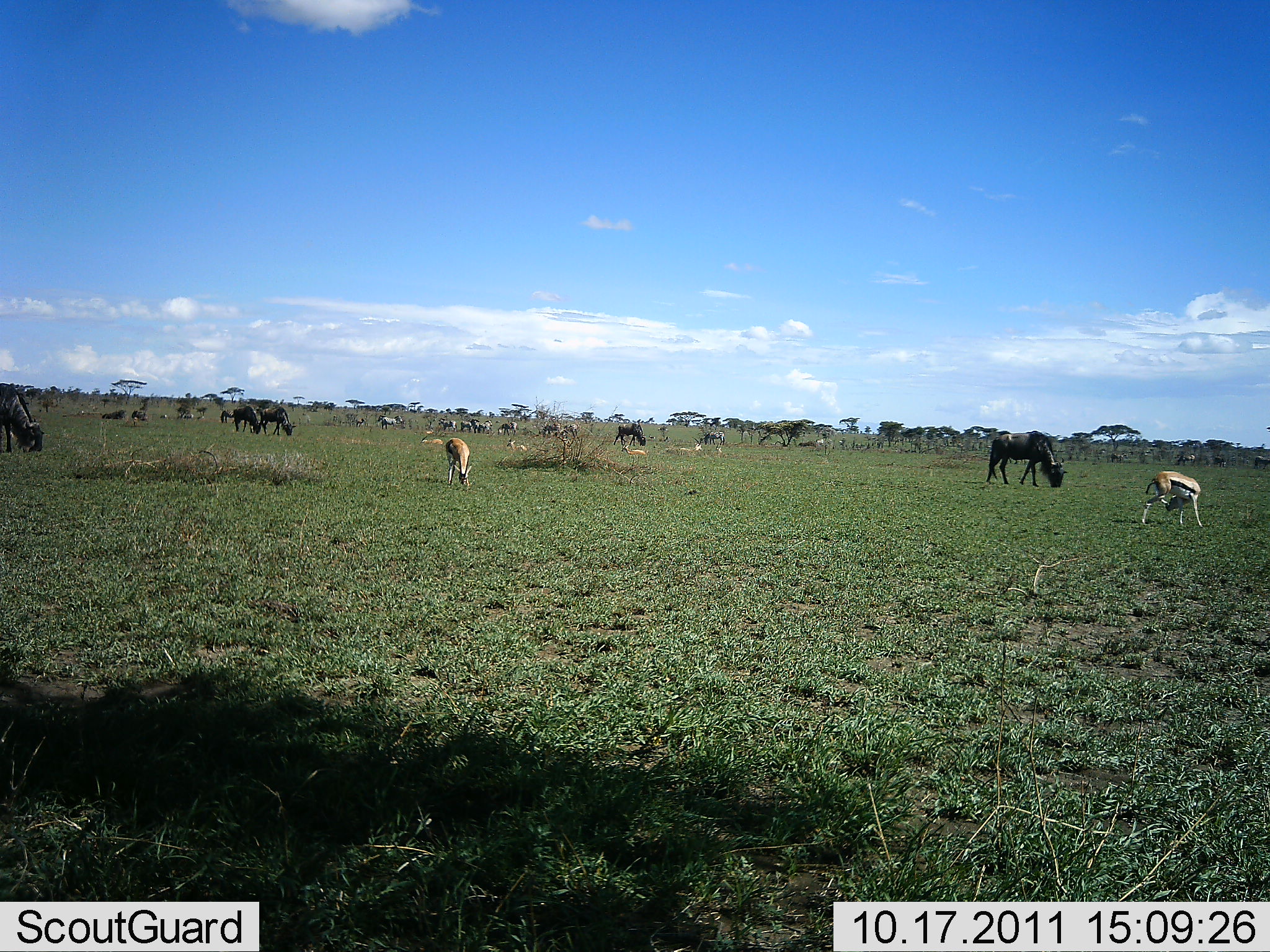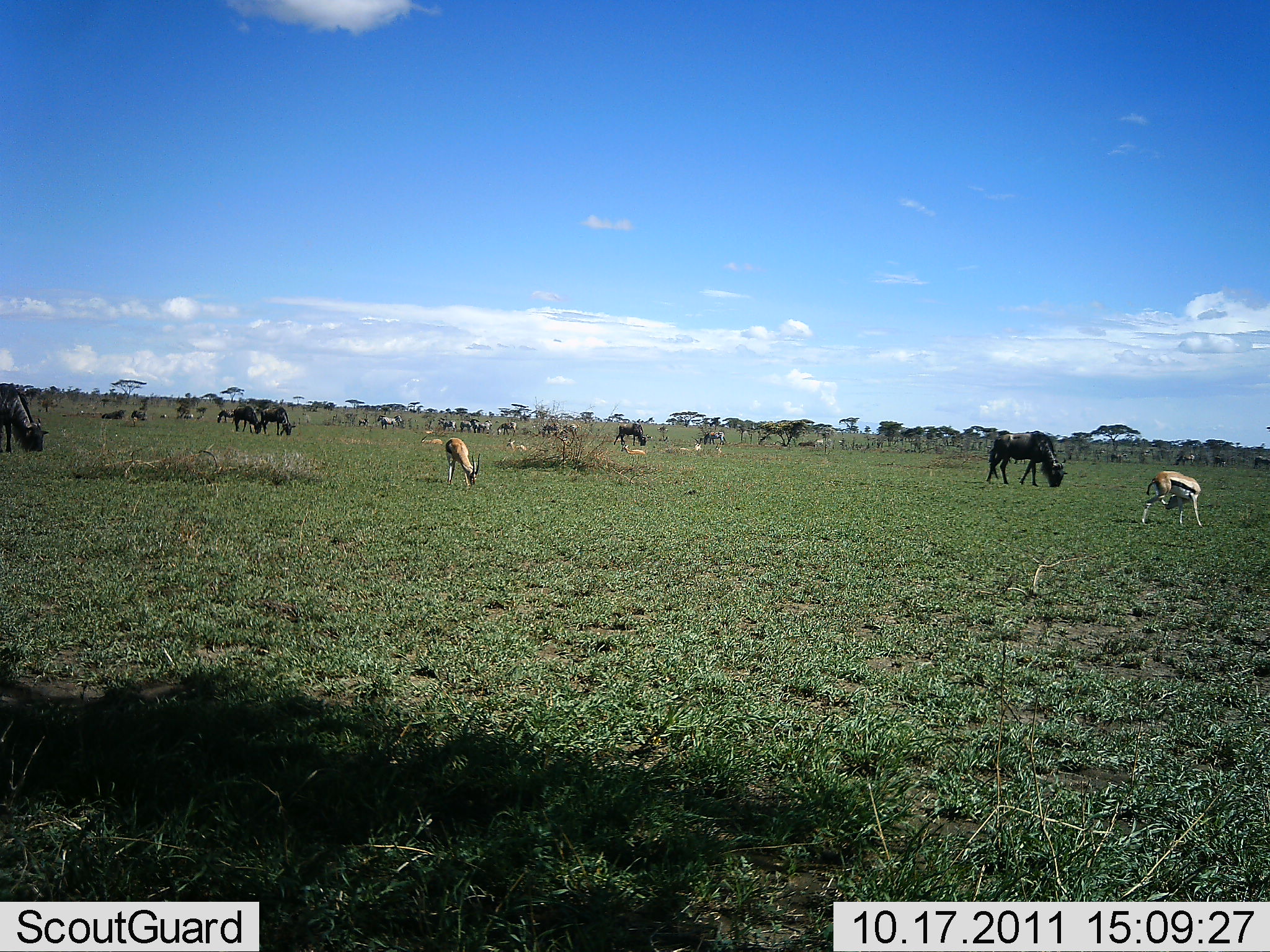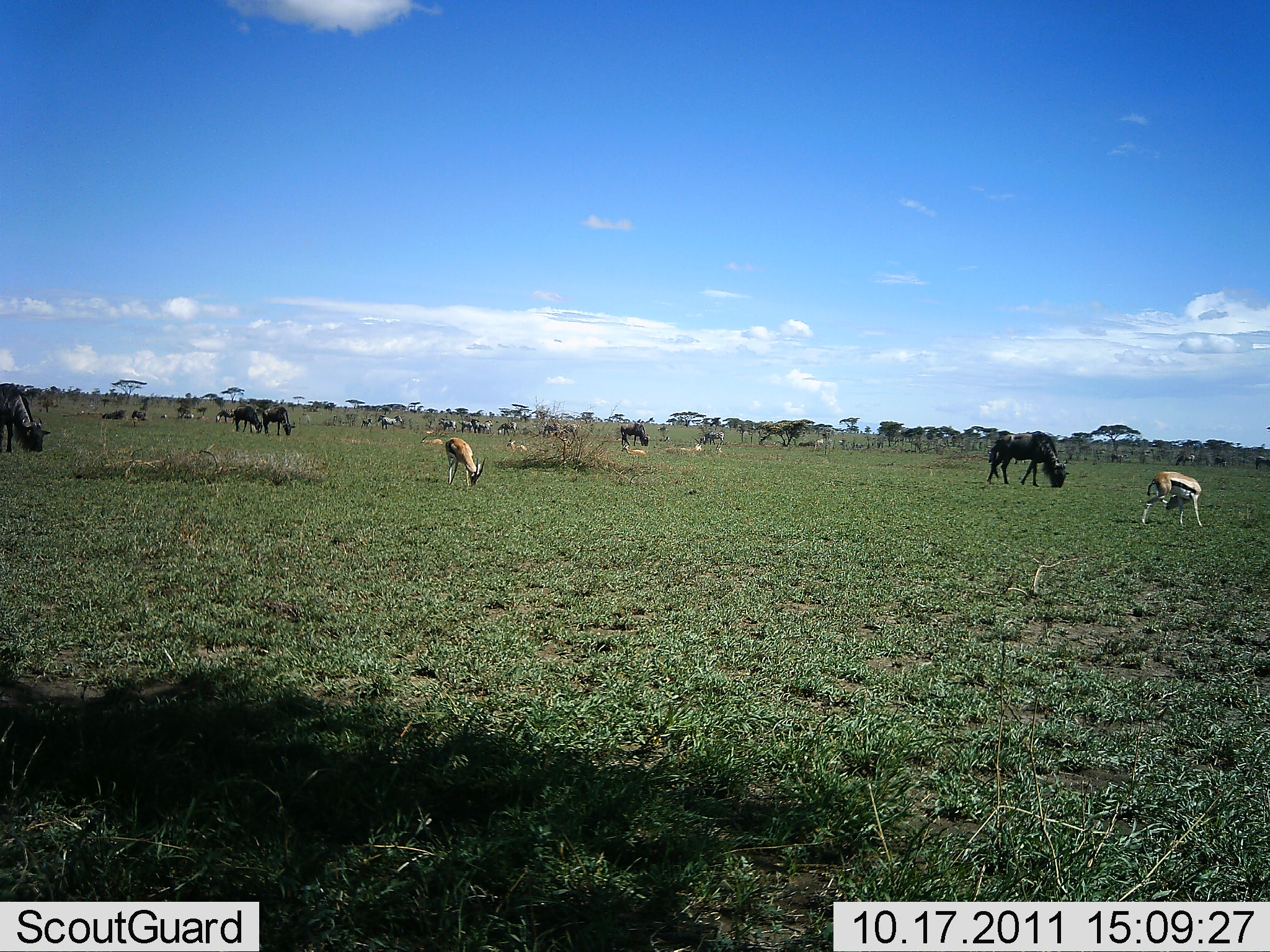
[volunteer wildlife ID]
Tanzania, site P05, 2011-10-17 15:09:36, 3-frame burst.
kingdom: Animalia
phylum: Chordata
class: Mammalia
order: Artiodactyla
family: Bovidae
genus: Eudorcas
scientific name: Eudorcas thomsonii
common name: thomson's gazelle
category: gazellethomsons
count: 2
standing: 37%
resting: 16%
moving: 11%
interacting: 0%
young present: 0%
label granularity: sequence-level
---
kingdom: Animalia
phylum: Chordata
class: Mammalia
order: Artiodactyla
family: Bovidae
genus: Connochaetes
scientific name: Connochaetes taurinus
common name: blue wildebeest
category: wildebeest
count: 11-50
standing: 29%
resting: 12%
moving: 12%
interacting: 0%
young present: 0%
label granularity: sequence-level